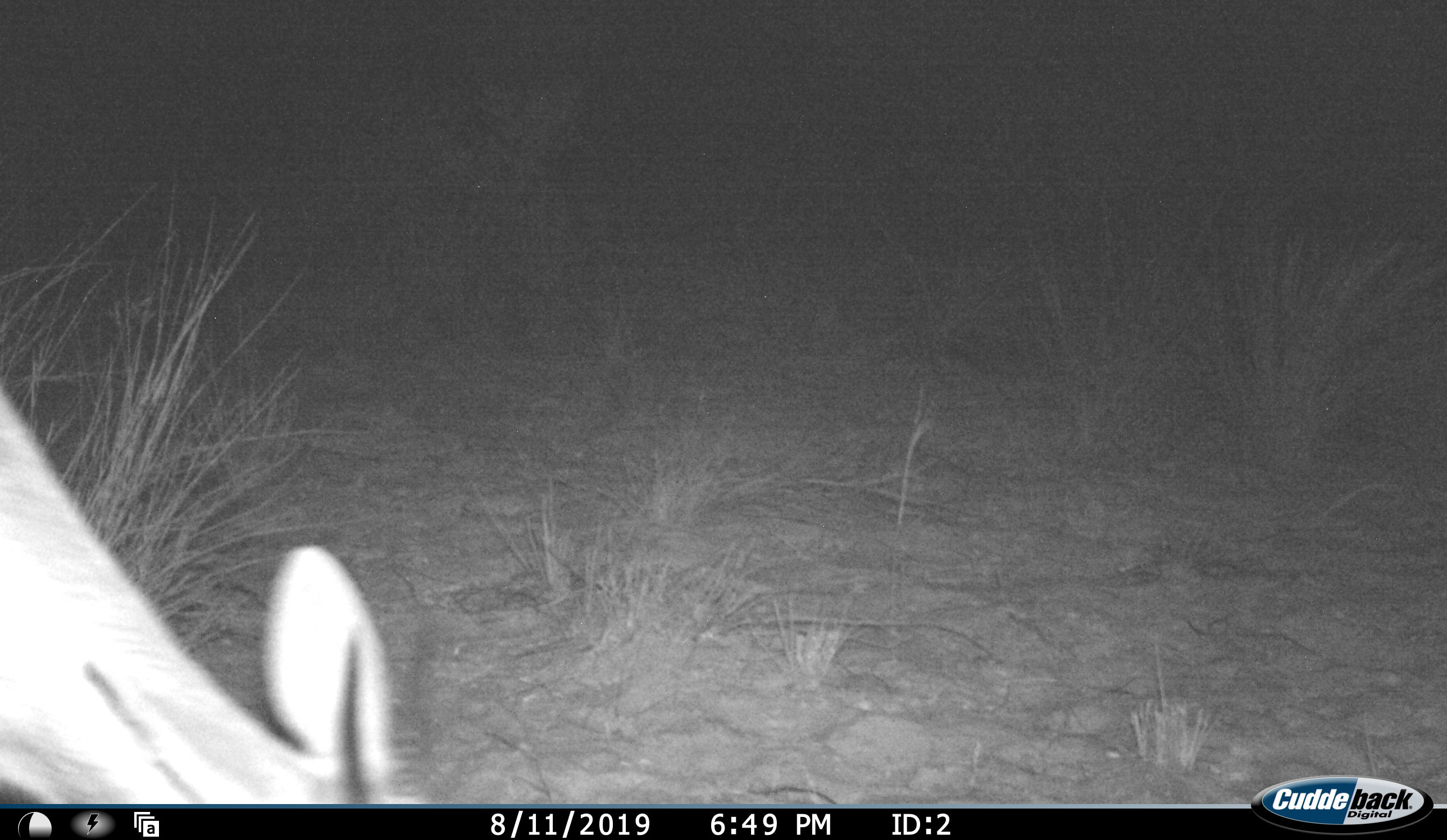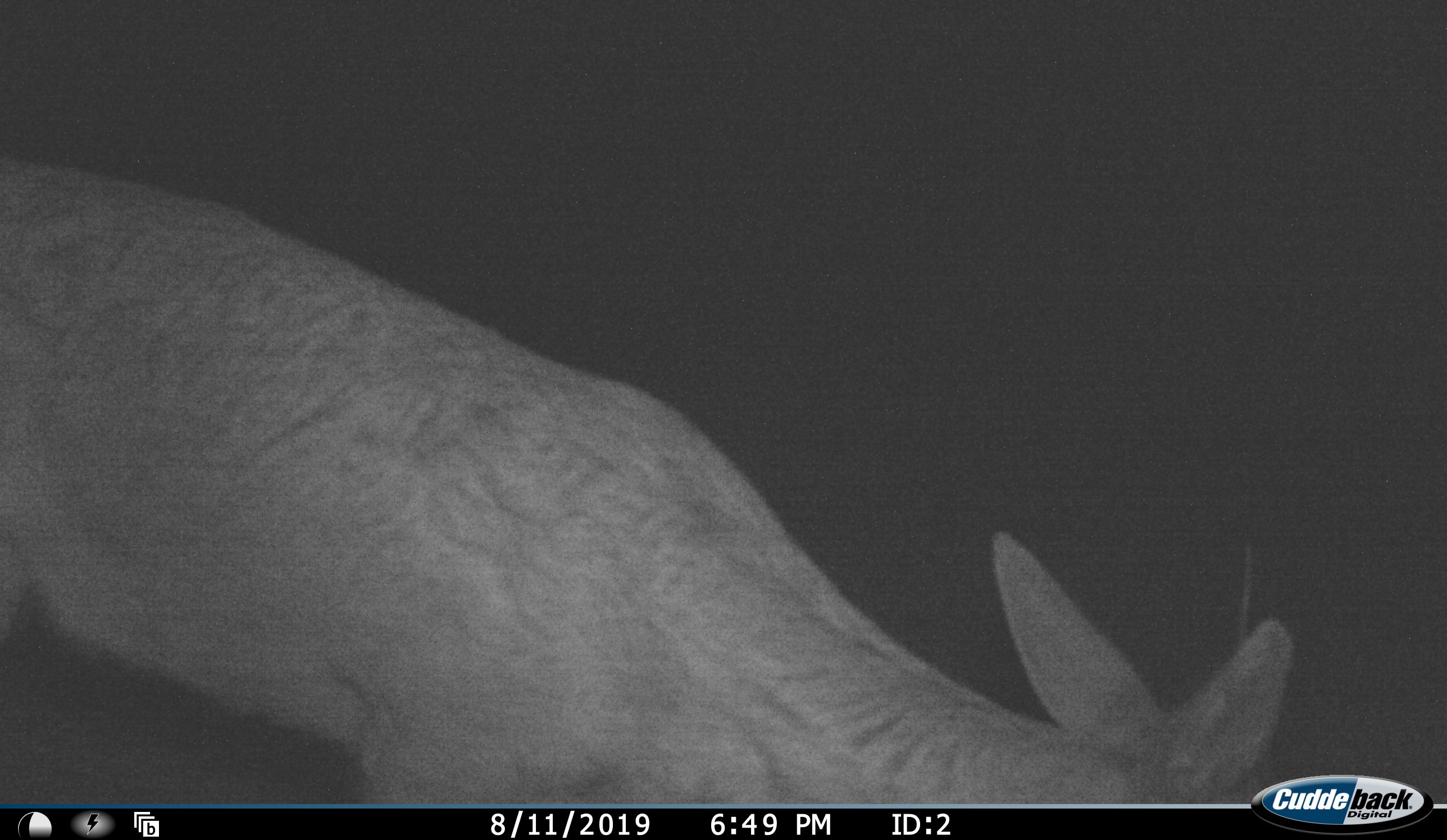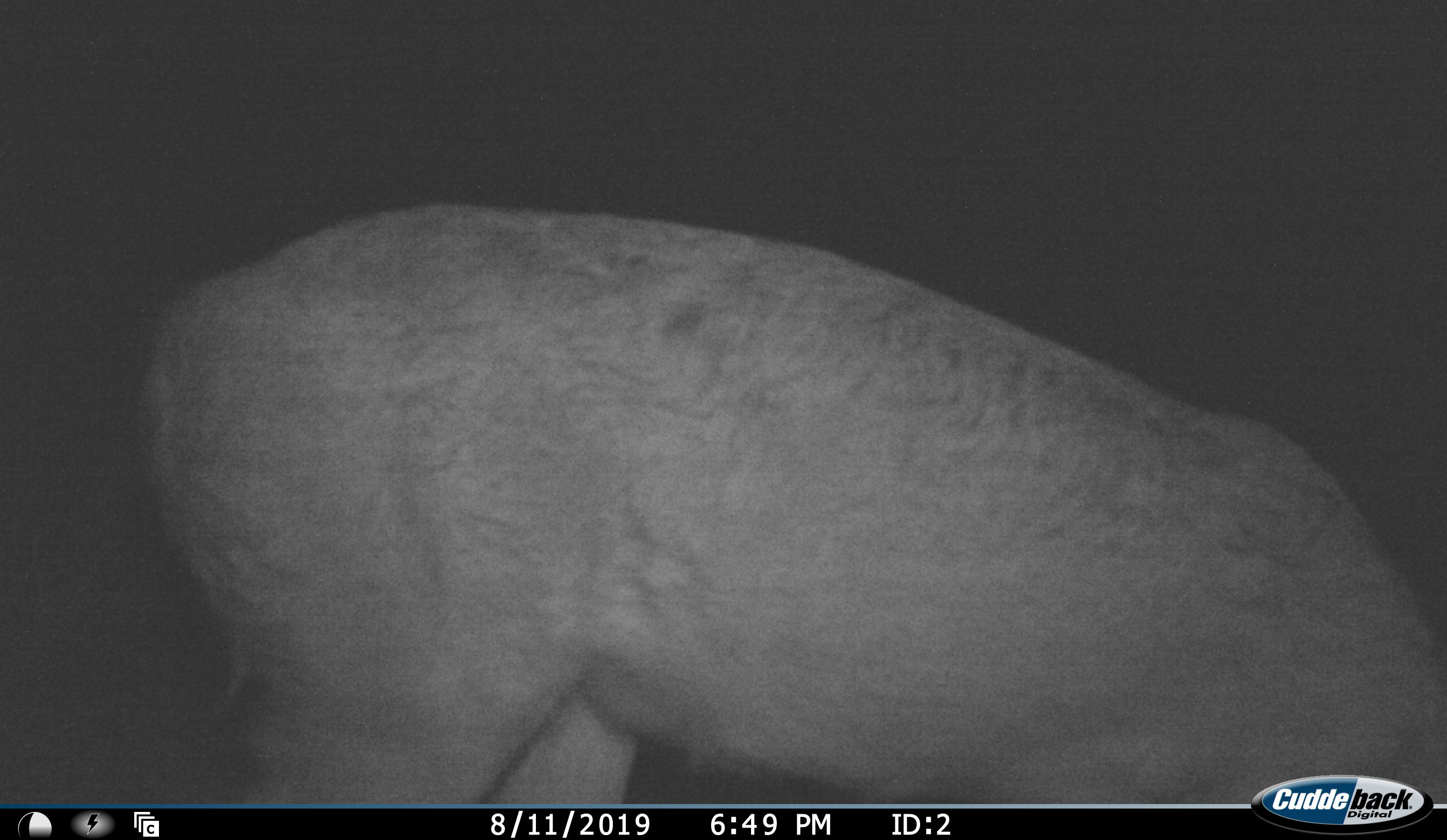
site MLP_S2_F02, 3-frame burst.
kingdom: Animalia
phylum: Chordata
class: Mammalia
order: Artiodactyla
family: Bovidae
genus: Sylvicapra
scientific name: Sylvicapra grimmia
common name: common duiker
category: duikercommongrey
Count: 1.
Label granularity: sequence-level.